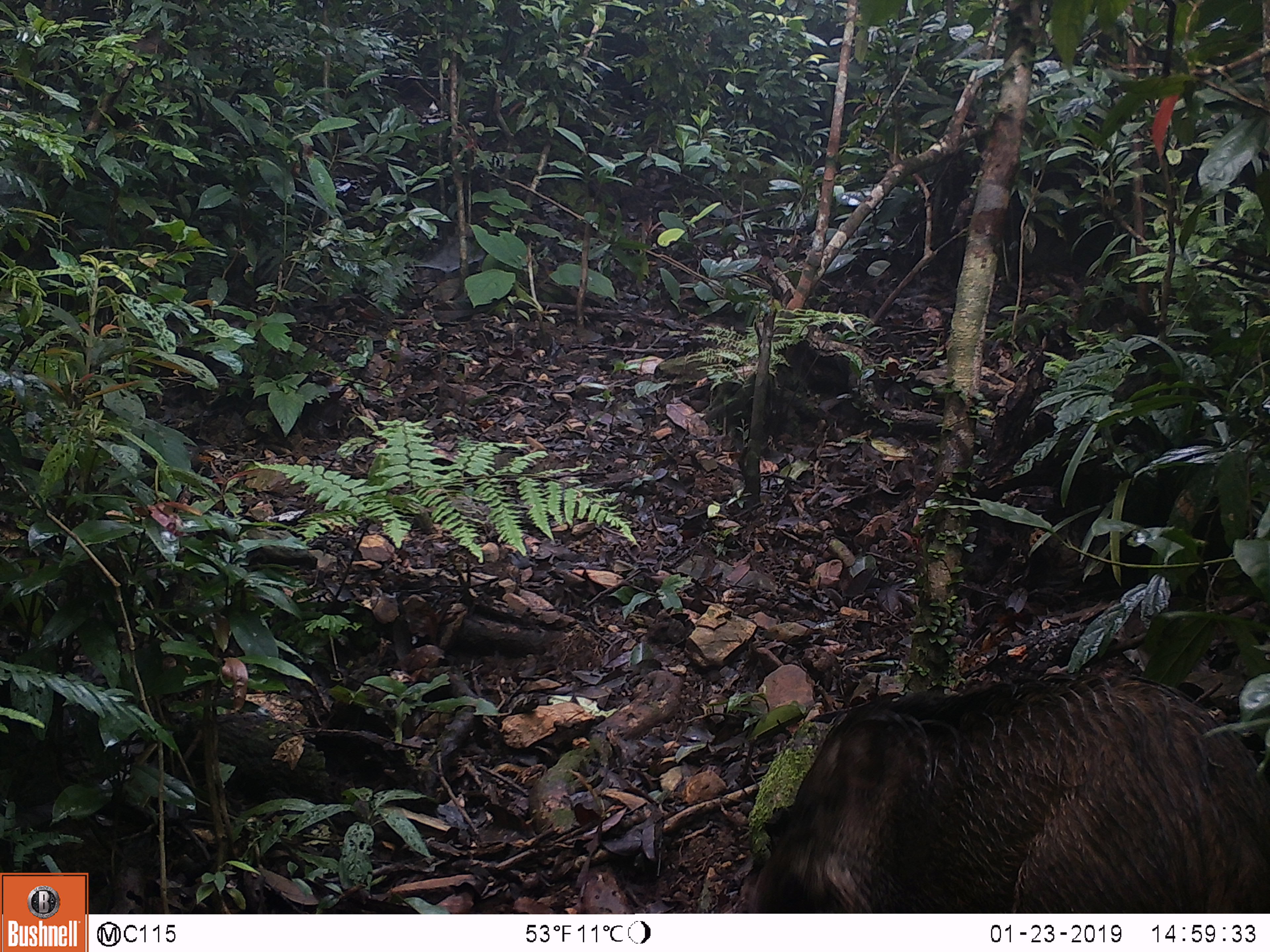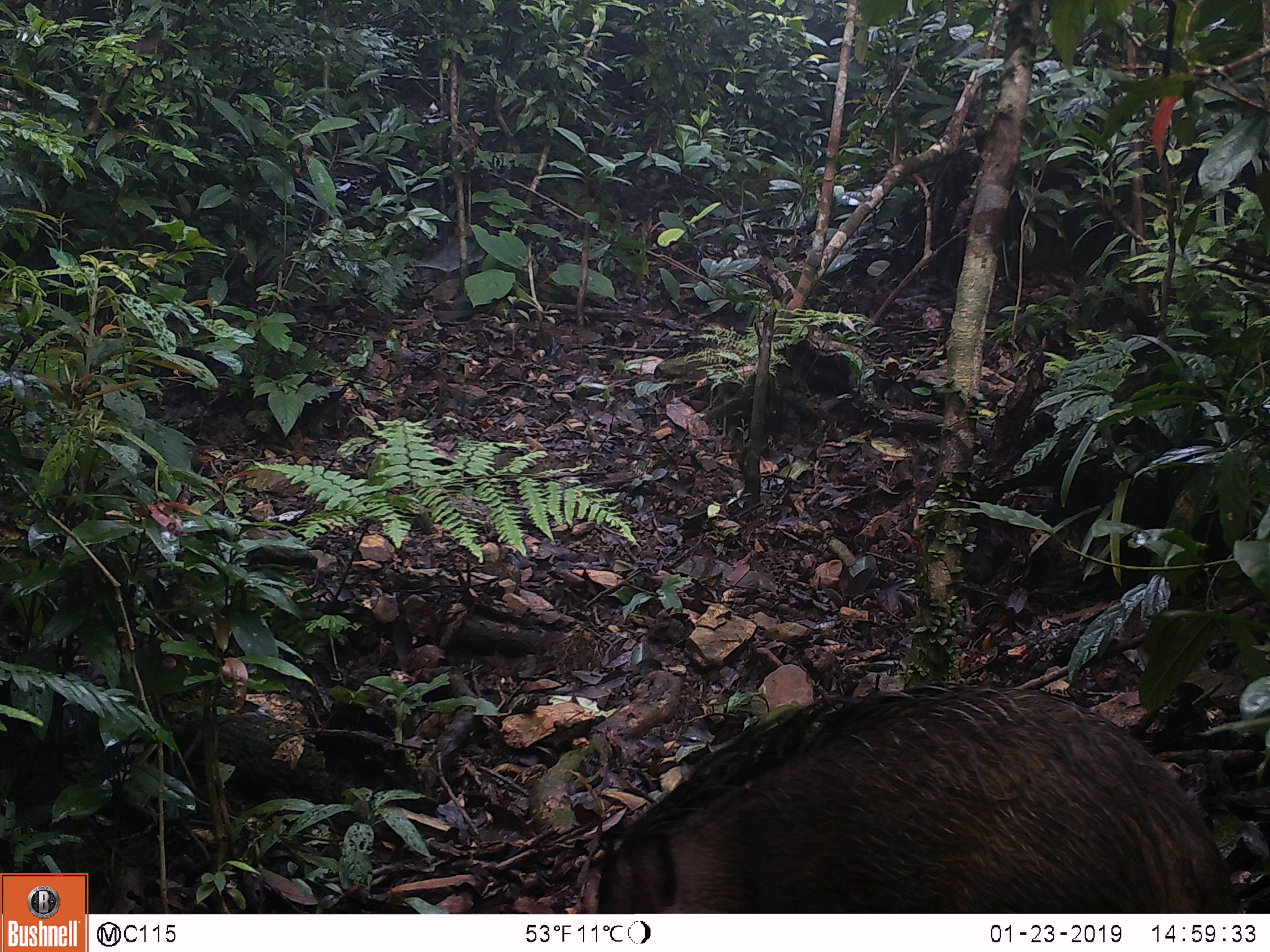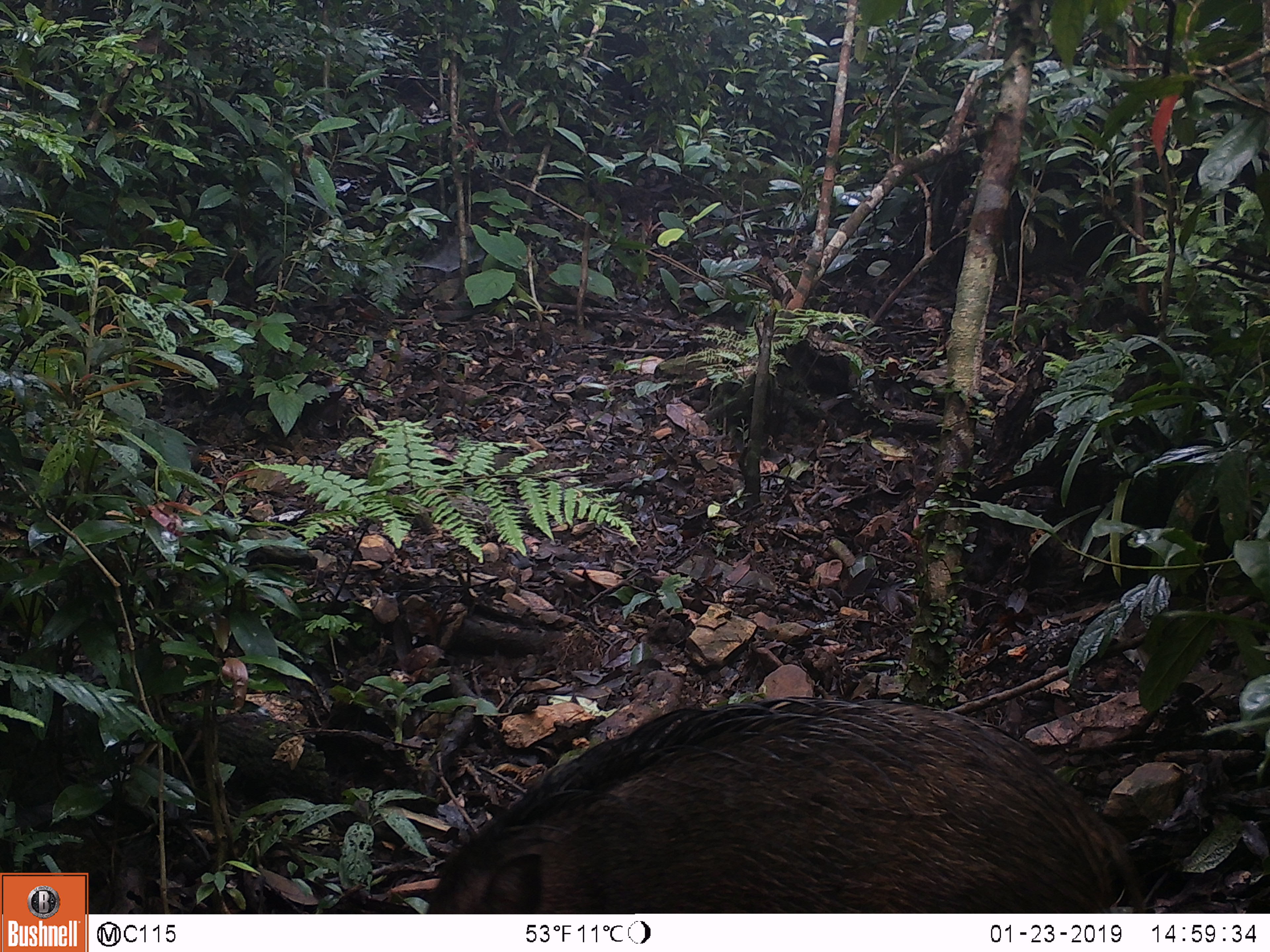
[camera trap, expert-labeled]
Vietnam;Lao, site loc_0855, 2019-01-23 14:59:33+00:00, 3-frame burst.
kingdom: Animalia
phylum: Chordata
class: Mammalia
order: Artiodactyla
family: Suidae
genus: Sus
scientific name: Sus scrofa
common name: eurasian wild pig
Eurasian wild pig (Sus scrofa). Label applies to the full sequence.